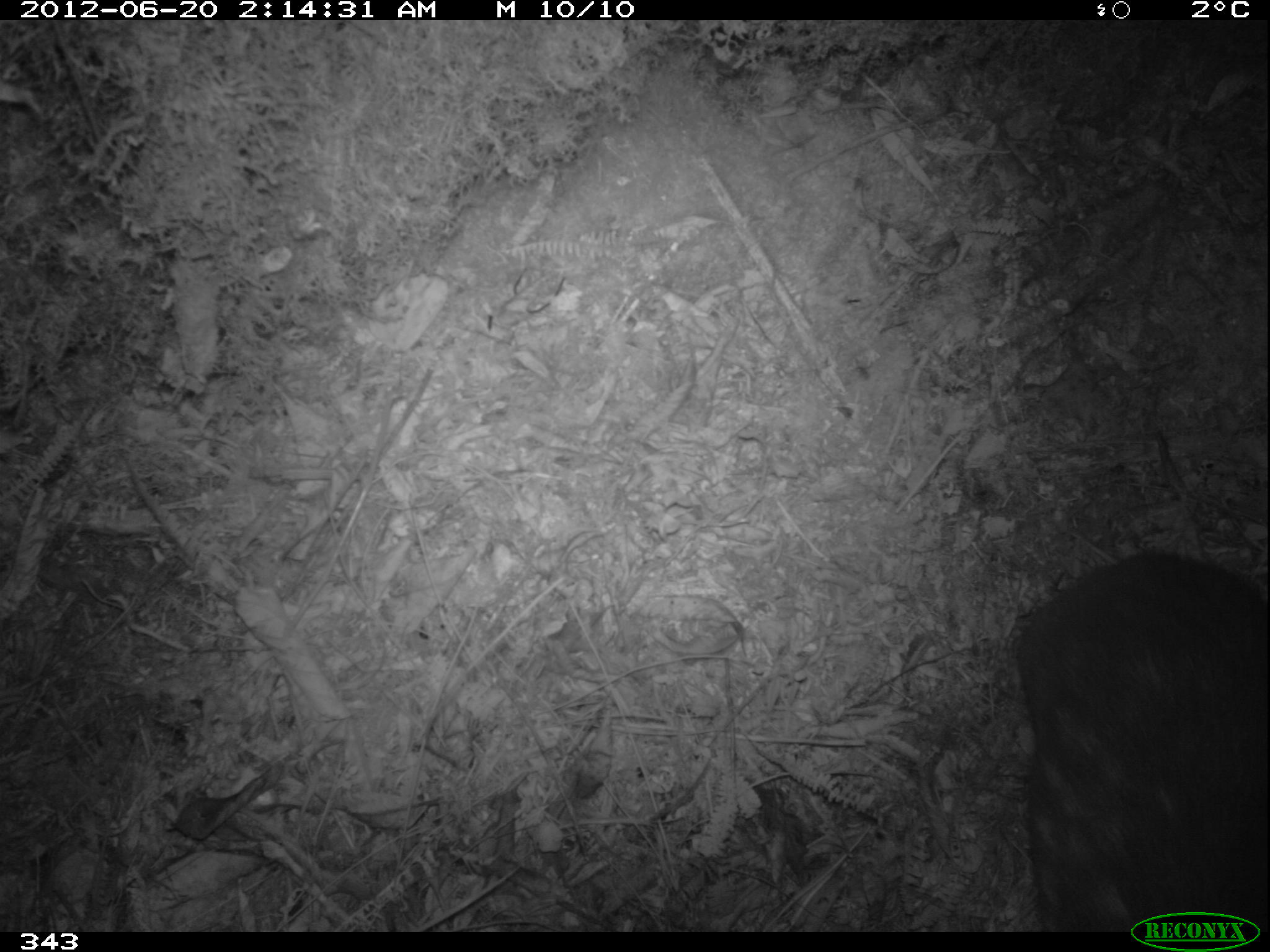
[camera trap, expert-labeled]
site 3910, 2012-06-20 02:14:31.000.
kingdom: Animalia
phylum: Chordata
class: Mammalia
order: Rodentia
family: Cuniculidae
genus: Cuniculus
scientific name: Cuniculus taczanowskii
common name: mountain paca